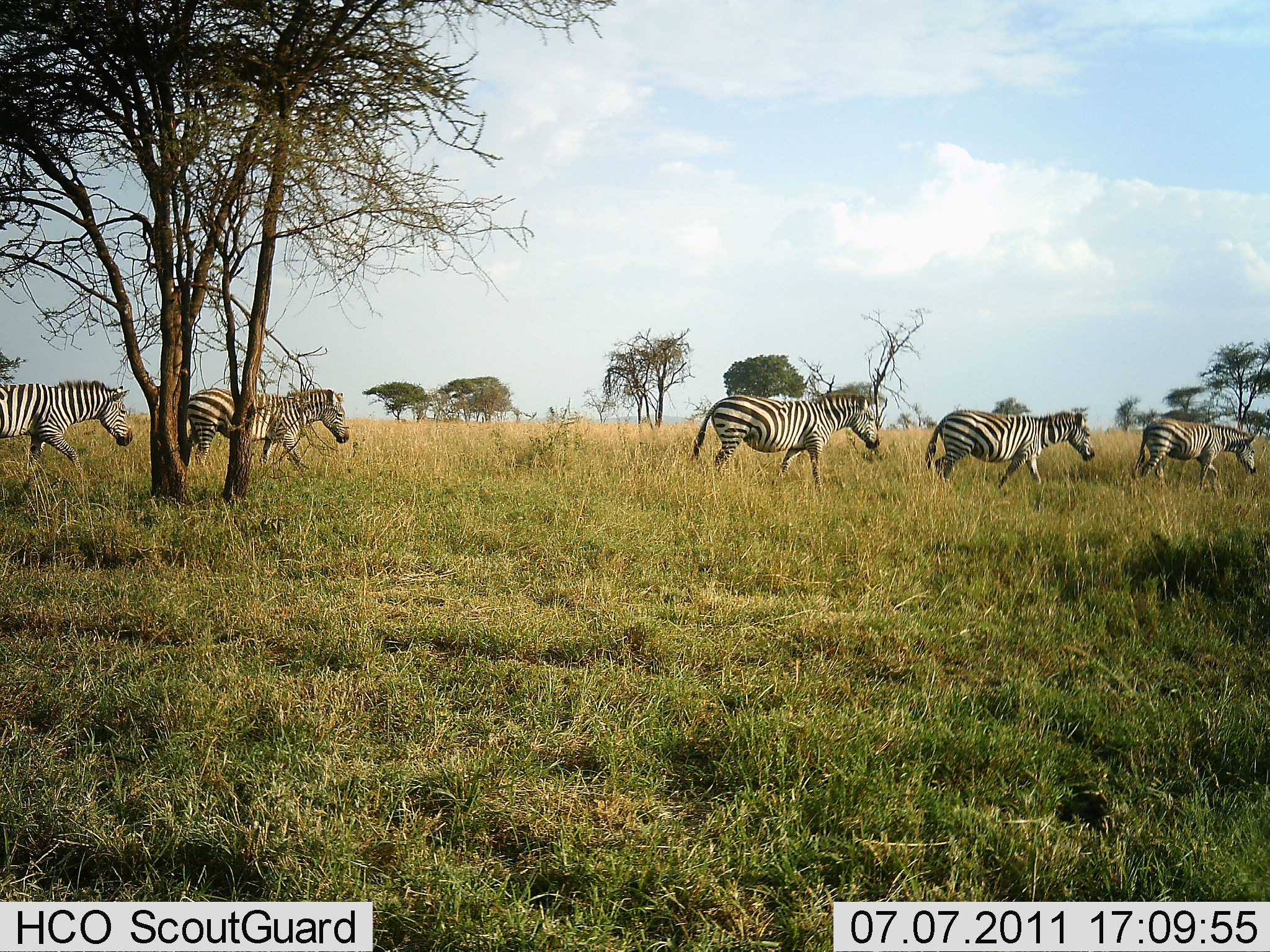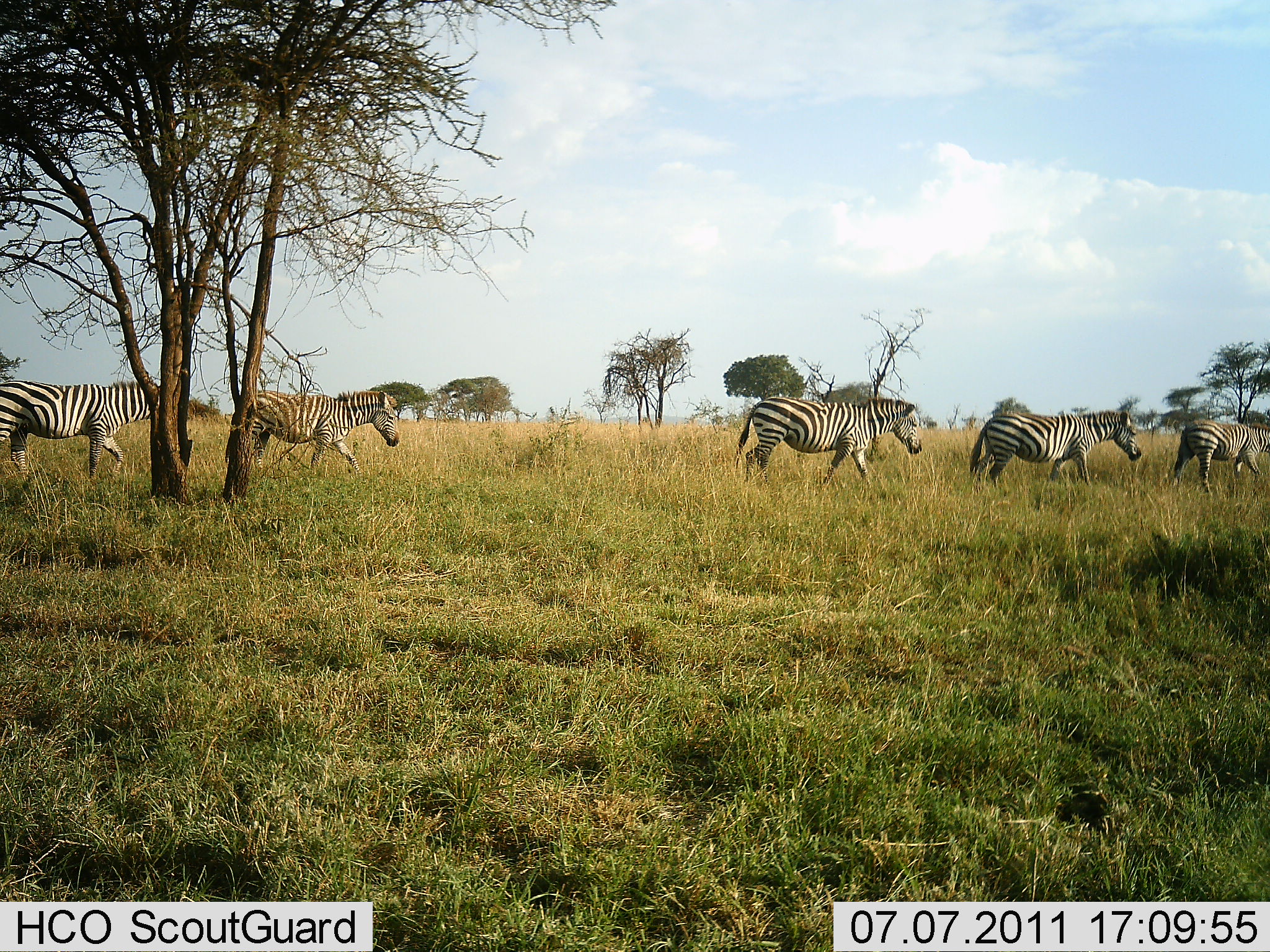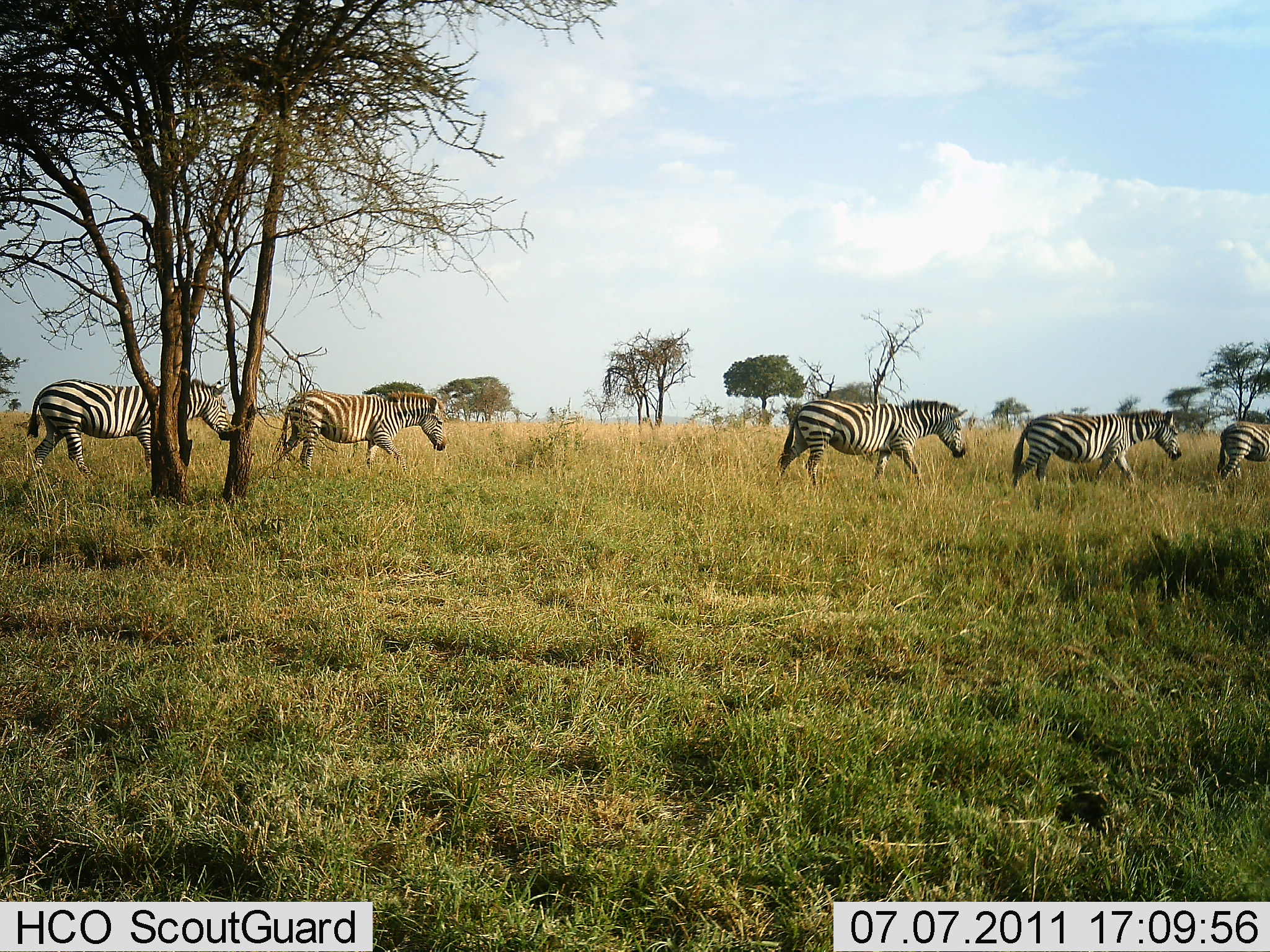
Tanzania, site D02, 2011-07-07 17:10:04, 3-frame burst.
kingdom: Animalia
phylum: Chordata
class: Mammalia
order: Perissodactyla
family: Equidae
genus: Equus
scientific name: Equus quagga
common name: plains zebra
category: zebra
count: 5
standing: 0%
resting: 0%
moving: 100%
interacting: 0%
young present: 0%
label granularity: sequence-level